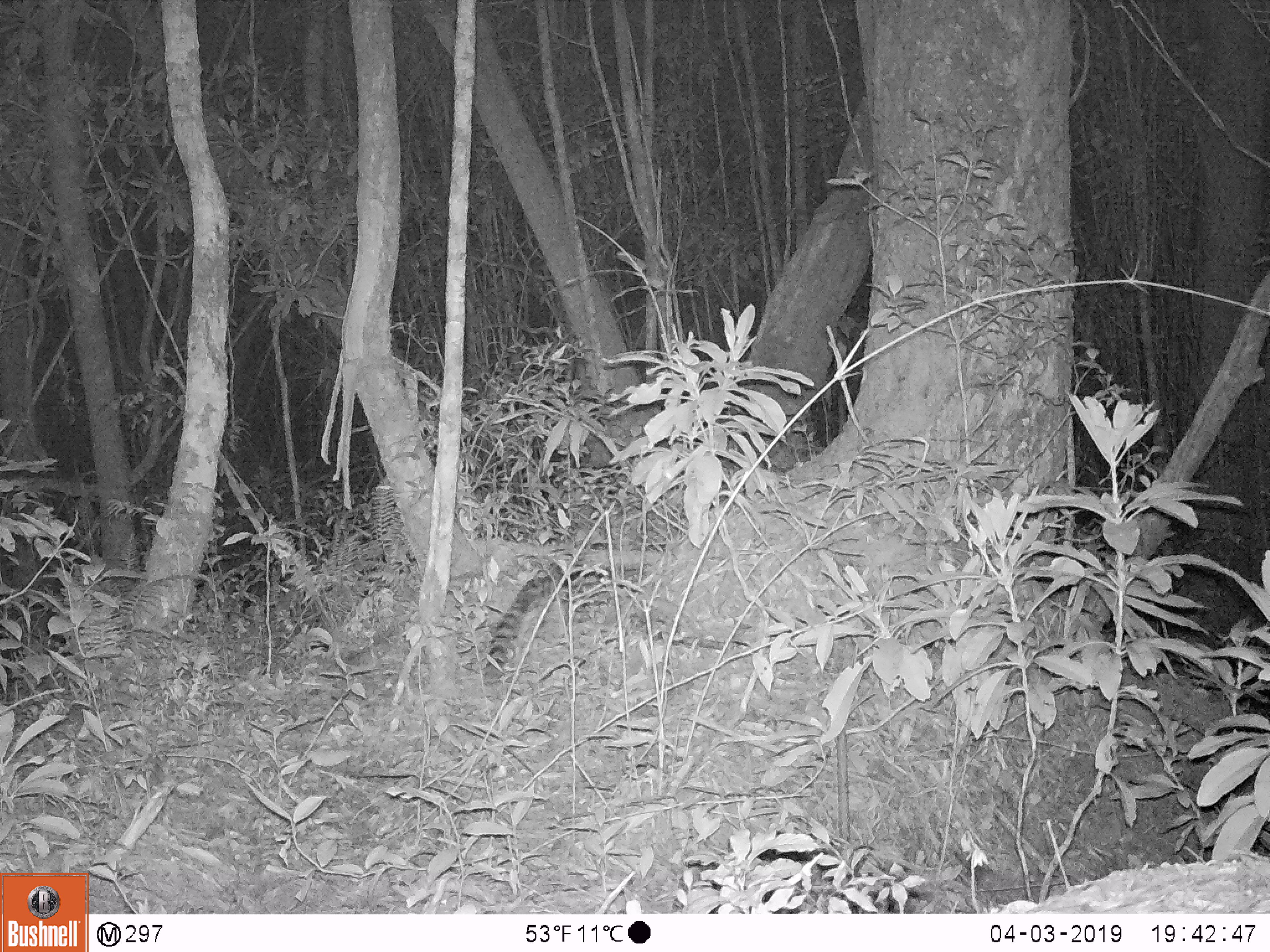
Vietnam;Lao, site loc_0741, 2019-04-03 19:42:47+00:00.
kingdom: Animalia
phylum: Chordata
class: Mammalia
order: Carnivora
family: Prionodontidae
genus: Prionodon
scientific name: Prionodon pardicolor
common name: spotted linsang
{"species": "spotted linsang (Prionodon pardicolor)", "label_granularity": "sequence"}